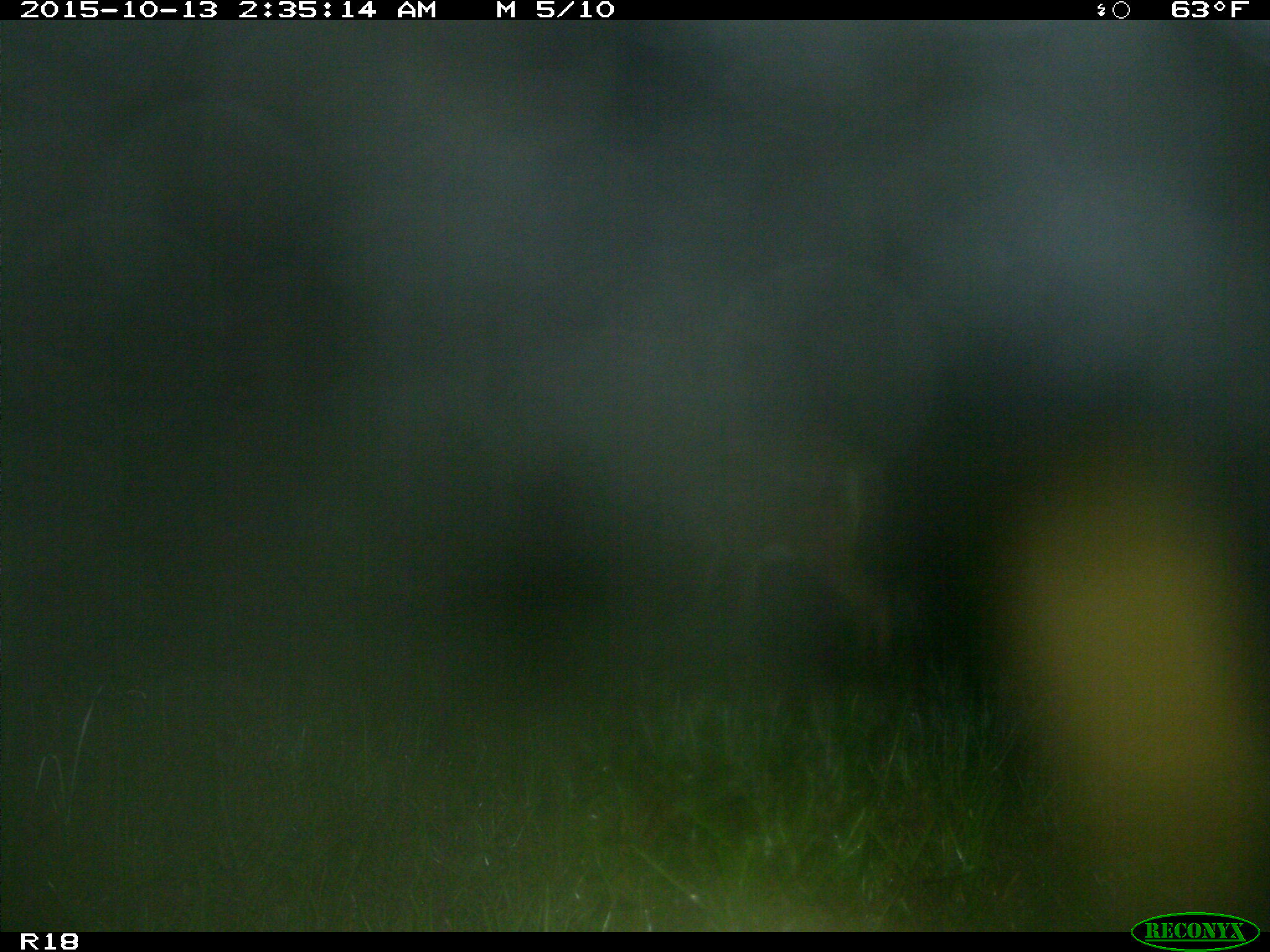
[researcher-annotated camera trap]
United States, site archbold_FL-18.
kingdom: Animalia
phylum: Chordata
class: Mammalia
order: Artiodactyla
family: Cervidae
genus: Odocoileus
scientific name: Odocoileus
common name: deer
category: unidentified deer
Unidentified deer (deer) (Odocoileus).